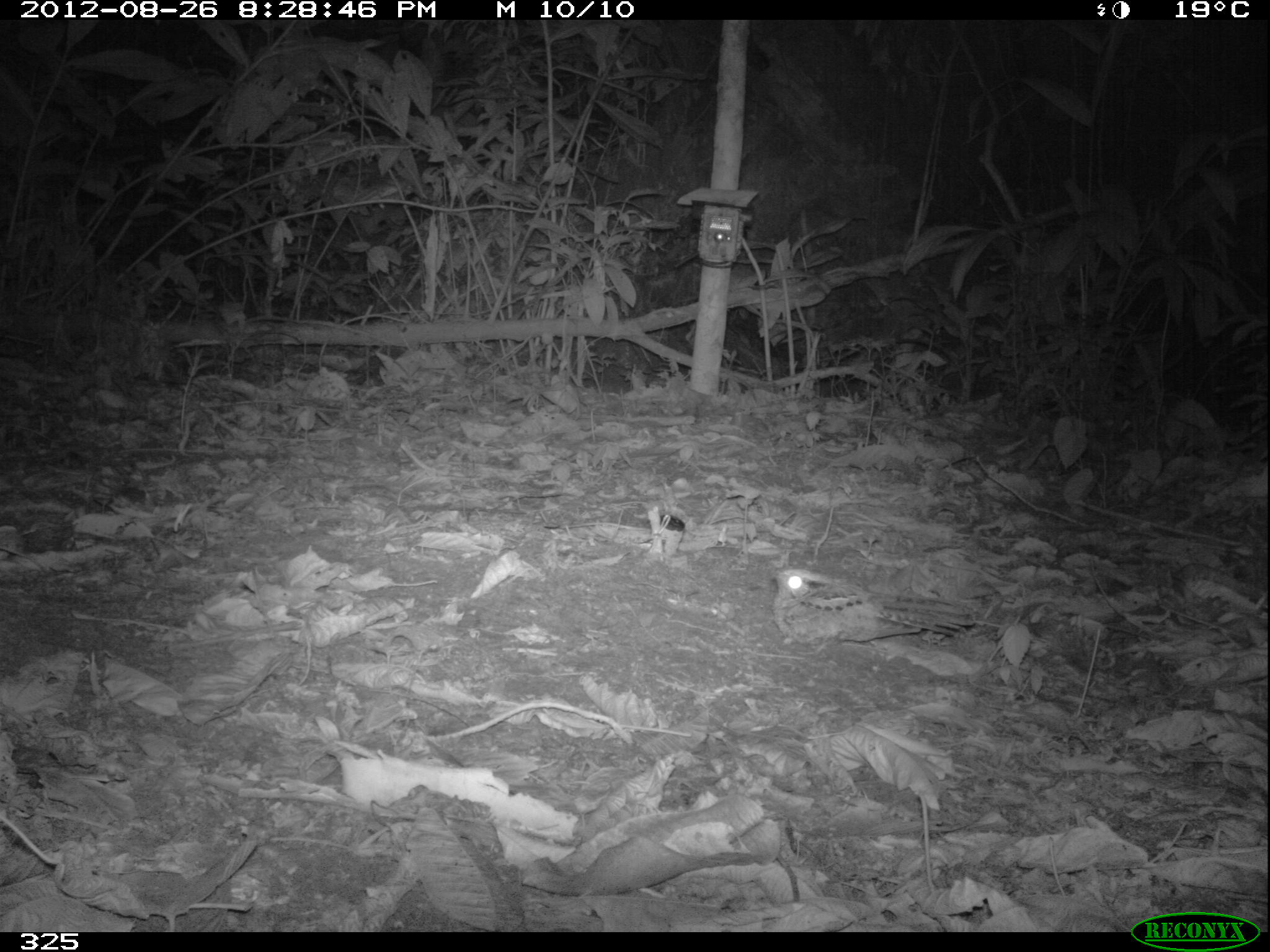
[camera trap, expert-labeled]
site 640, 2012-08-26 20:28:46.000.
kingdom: Animalia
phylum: Chordata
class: Aves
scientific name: Aves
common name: bird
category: unknown bird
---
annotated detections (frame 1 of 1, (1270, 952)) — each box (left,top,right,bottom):
unknown bird: (769,568,976,655)